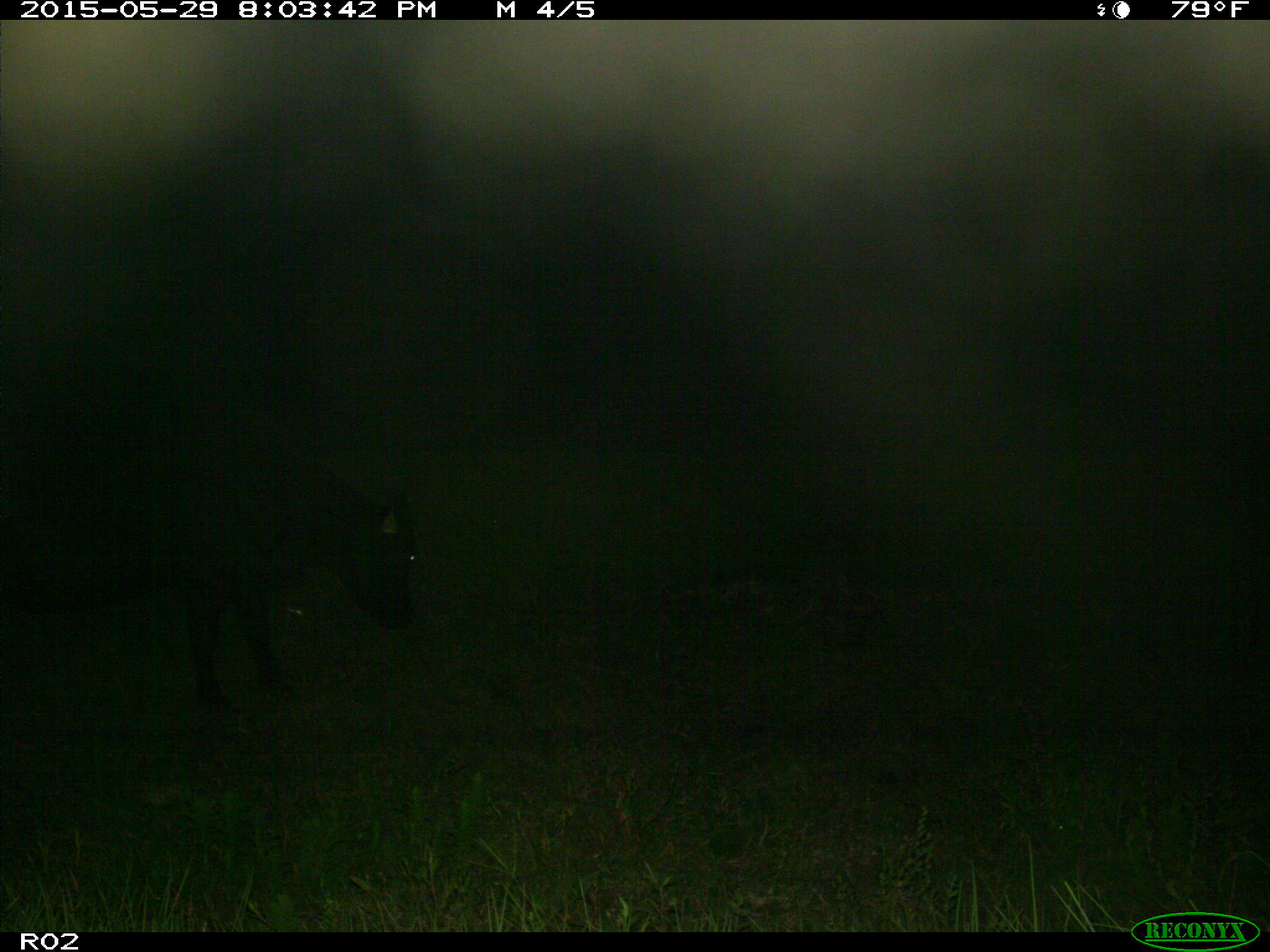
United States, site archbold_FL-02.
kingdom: Animalia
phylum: Chordata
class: Mammalia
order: Artiodactyla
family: Bovidae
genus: Bos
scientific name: Bos taurus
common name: domestic cow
Bos taurus (domestic cow).